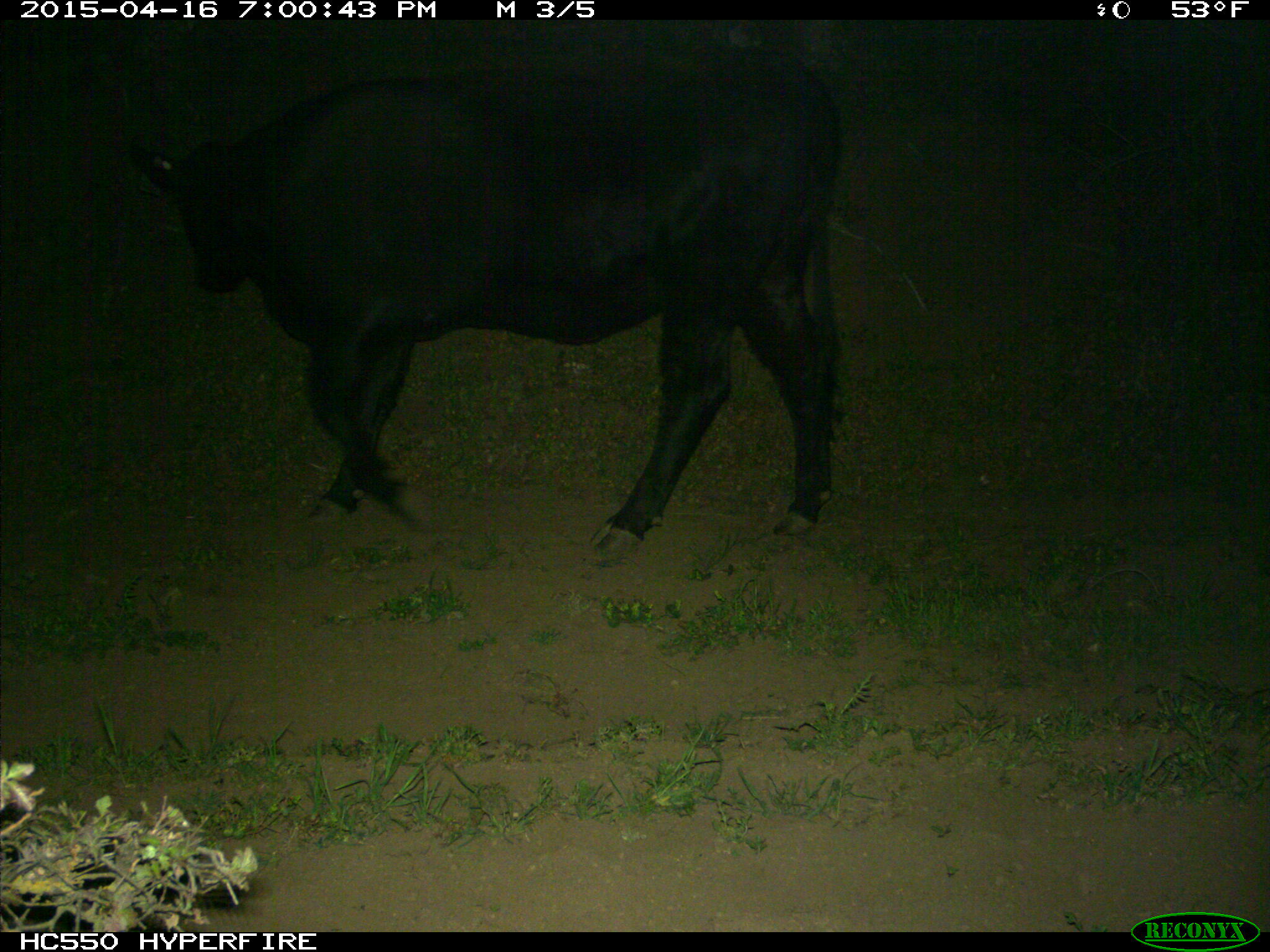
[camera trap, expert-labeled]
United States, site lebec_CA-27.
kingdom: Animalia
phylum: Chordata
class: Mammalia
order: Artiodactyla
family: Bovidae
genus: Bos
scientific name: Bos taurus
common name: domestic cow